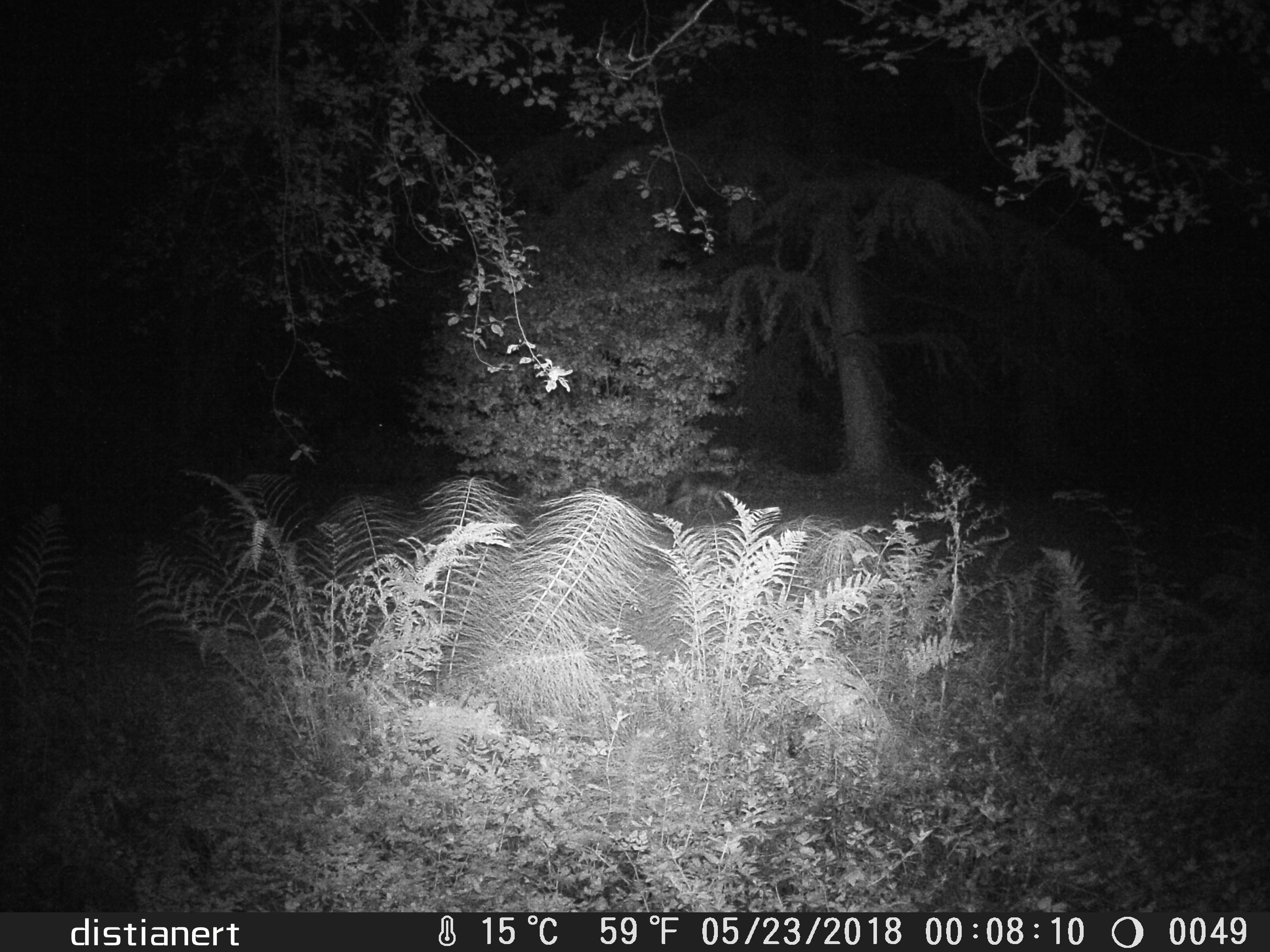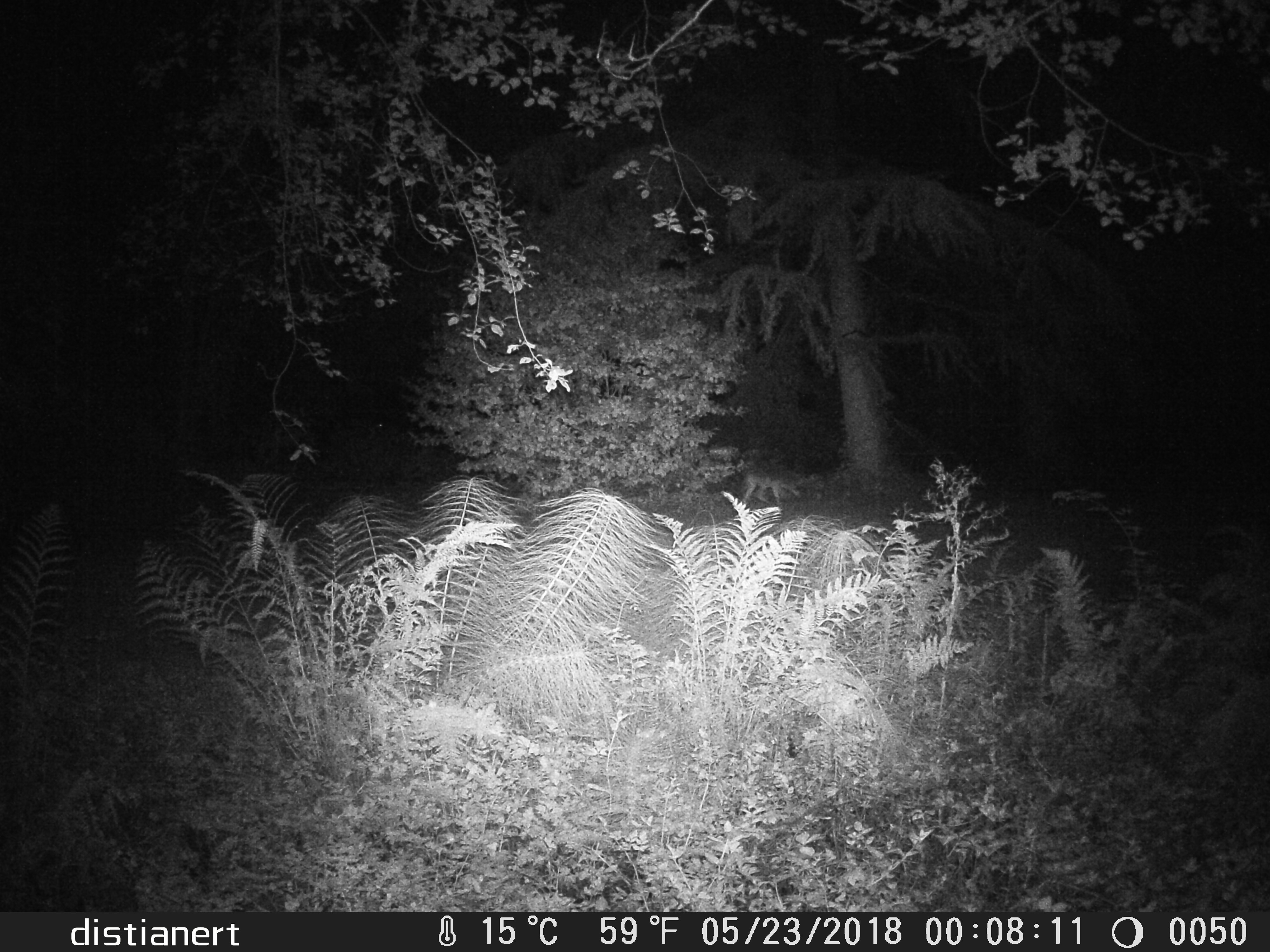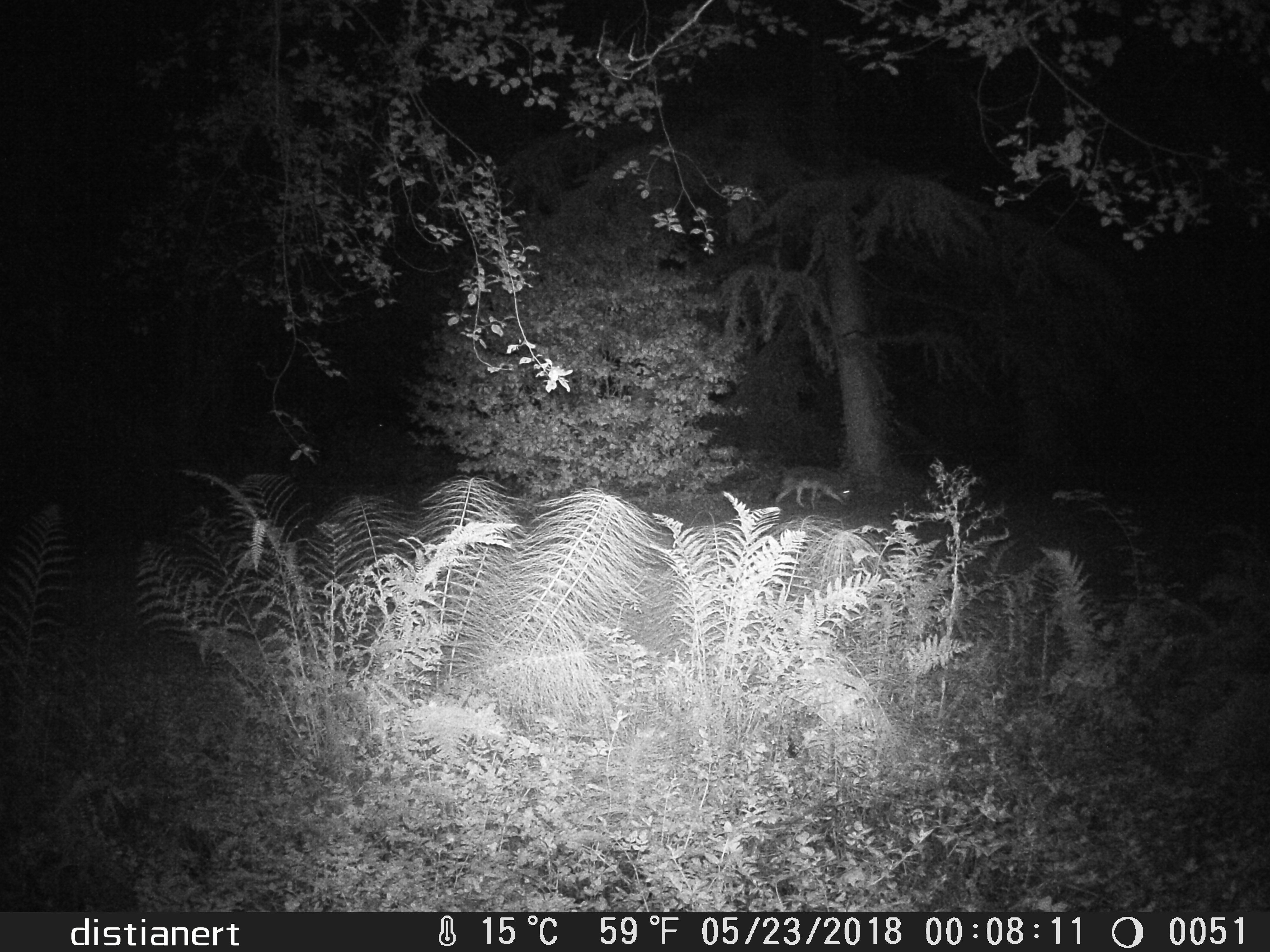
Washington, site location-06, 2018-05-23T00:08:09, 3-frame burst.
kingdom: Animalia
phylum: Chordata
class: Mammalia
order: Carnivora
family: Canidae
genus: Canis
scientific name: Canis latrans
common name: coyote